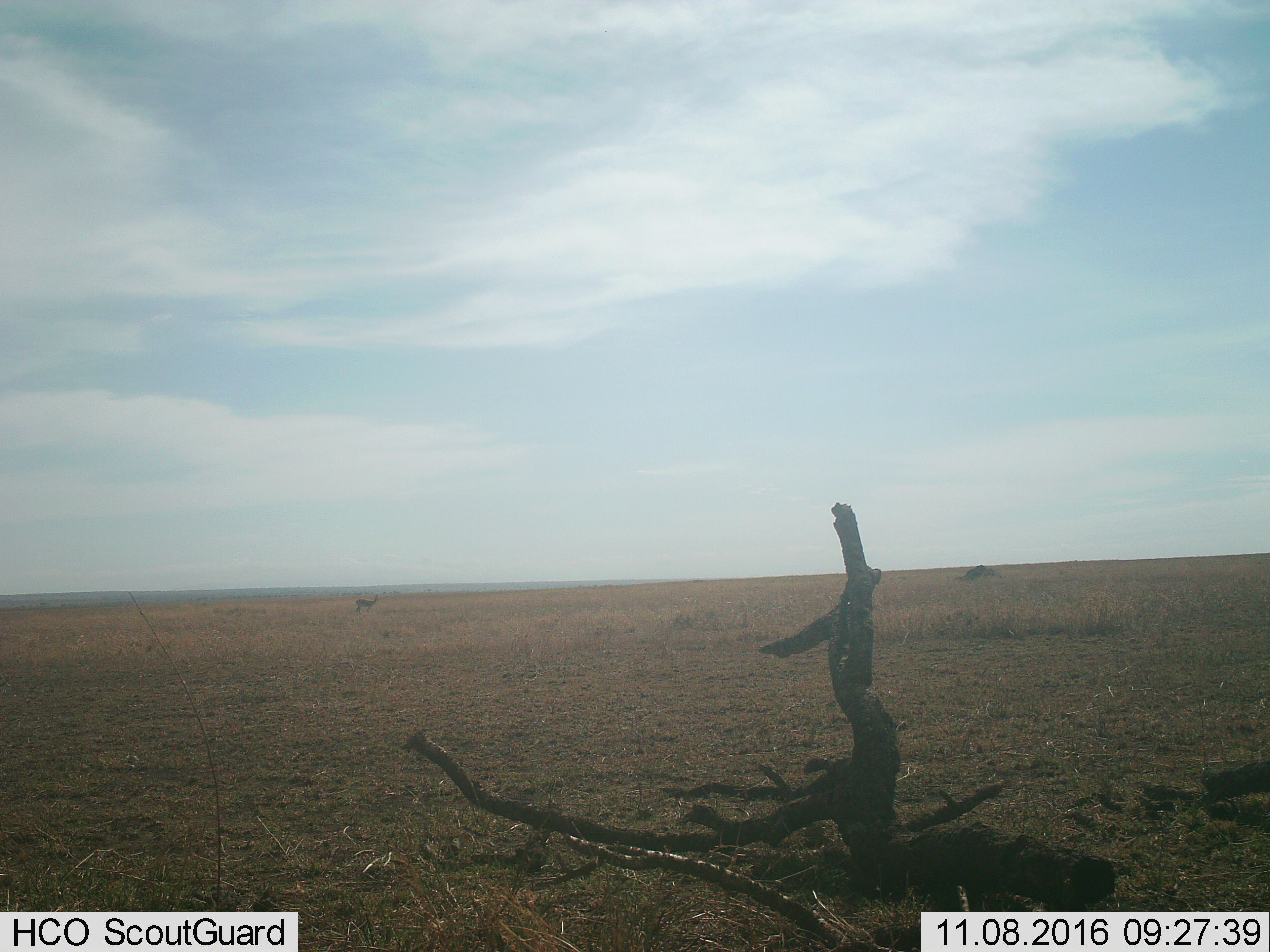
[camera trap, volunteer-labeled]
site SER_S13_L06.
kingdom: Animalia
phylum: Chordata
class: Mammalia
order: Artiodactyla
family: Bovidae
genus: Eudorcas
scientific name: Eudorcas thomsonii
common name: thomson's gazelle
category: gazellethomsons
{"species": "gazellethomsons (thomson's gazelle) (Eudorcas thomsonii)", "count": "1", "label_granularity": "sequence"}